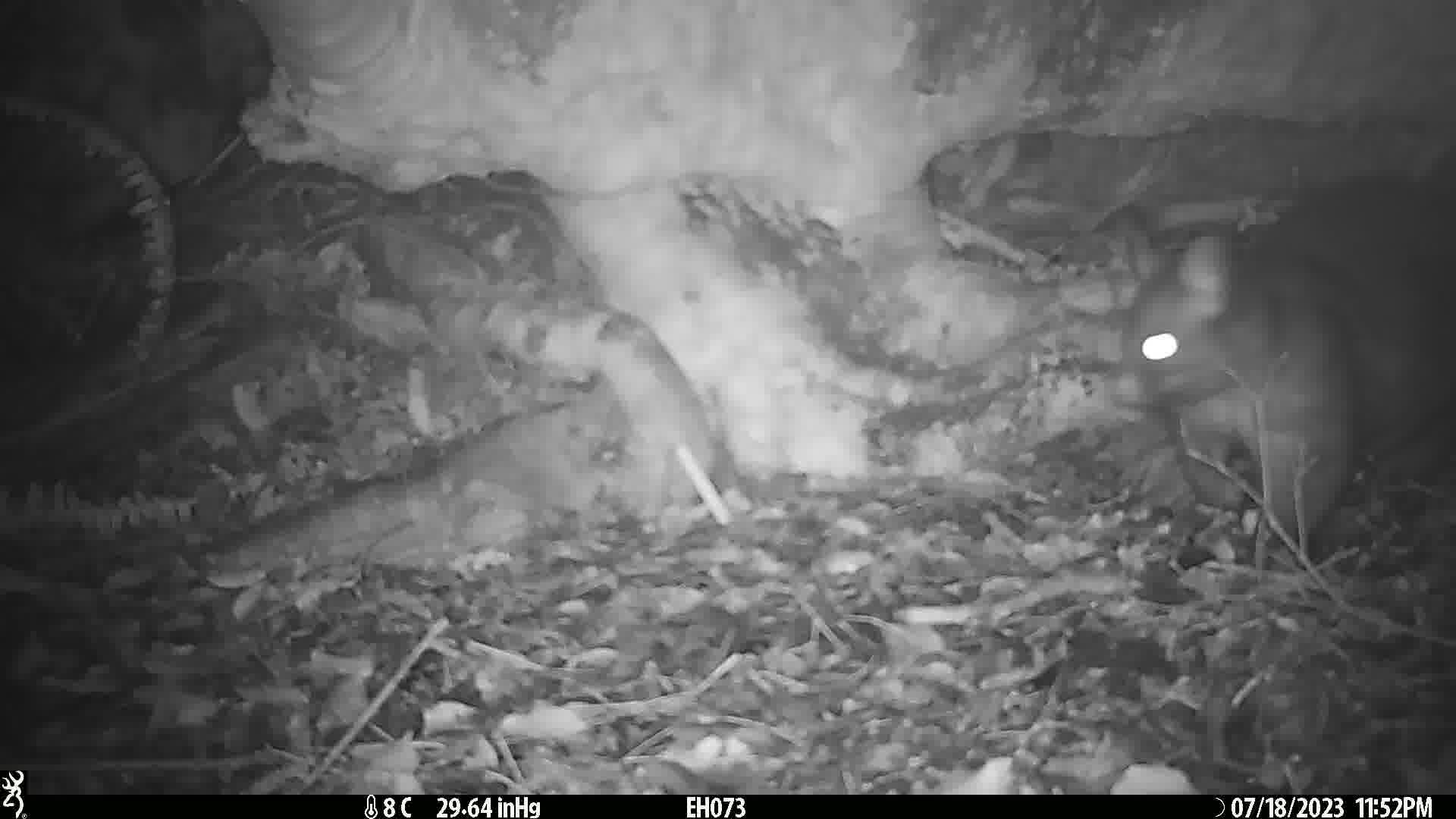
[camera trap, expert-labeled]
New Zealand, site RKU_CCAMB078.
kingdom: Animalia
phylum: Chordata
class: Mammalia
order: Diprotodontia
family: Phalangeridae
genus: Trichosurus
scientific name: Trichosurus vulpecula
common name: common brushtail possum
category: possum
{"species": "possum (common brushtail possum) (Trichosurus vulpecula)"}